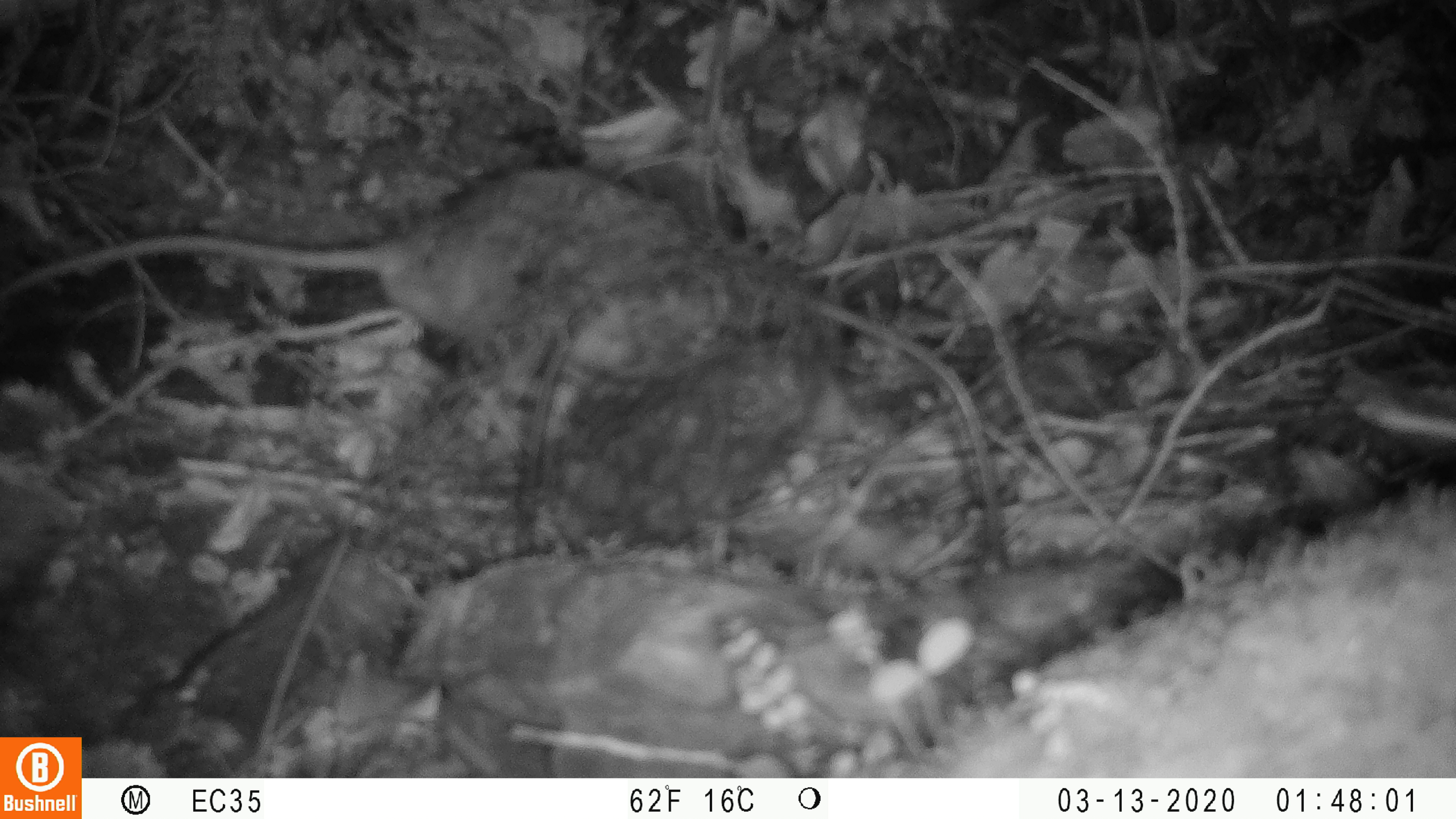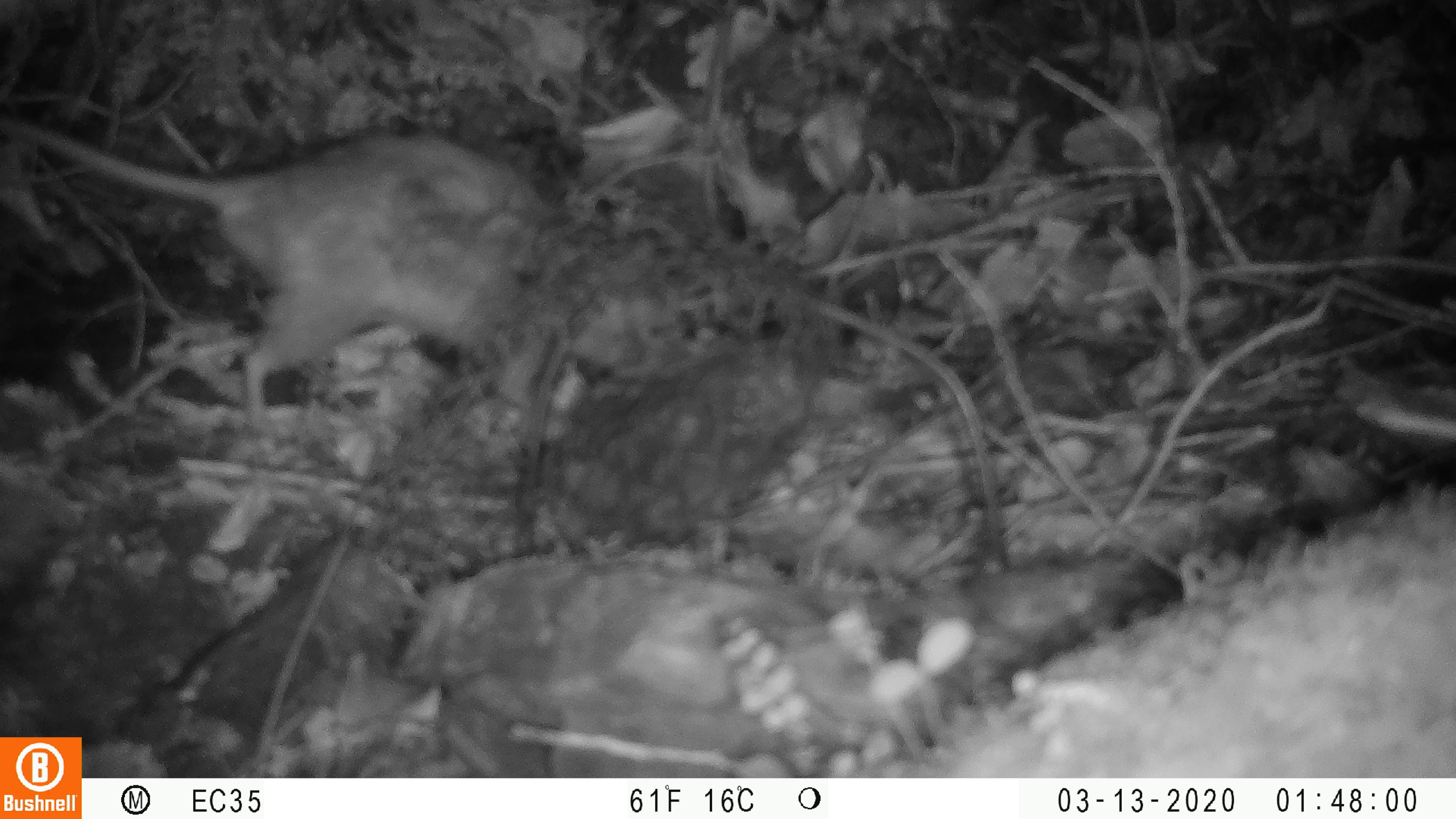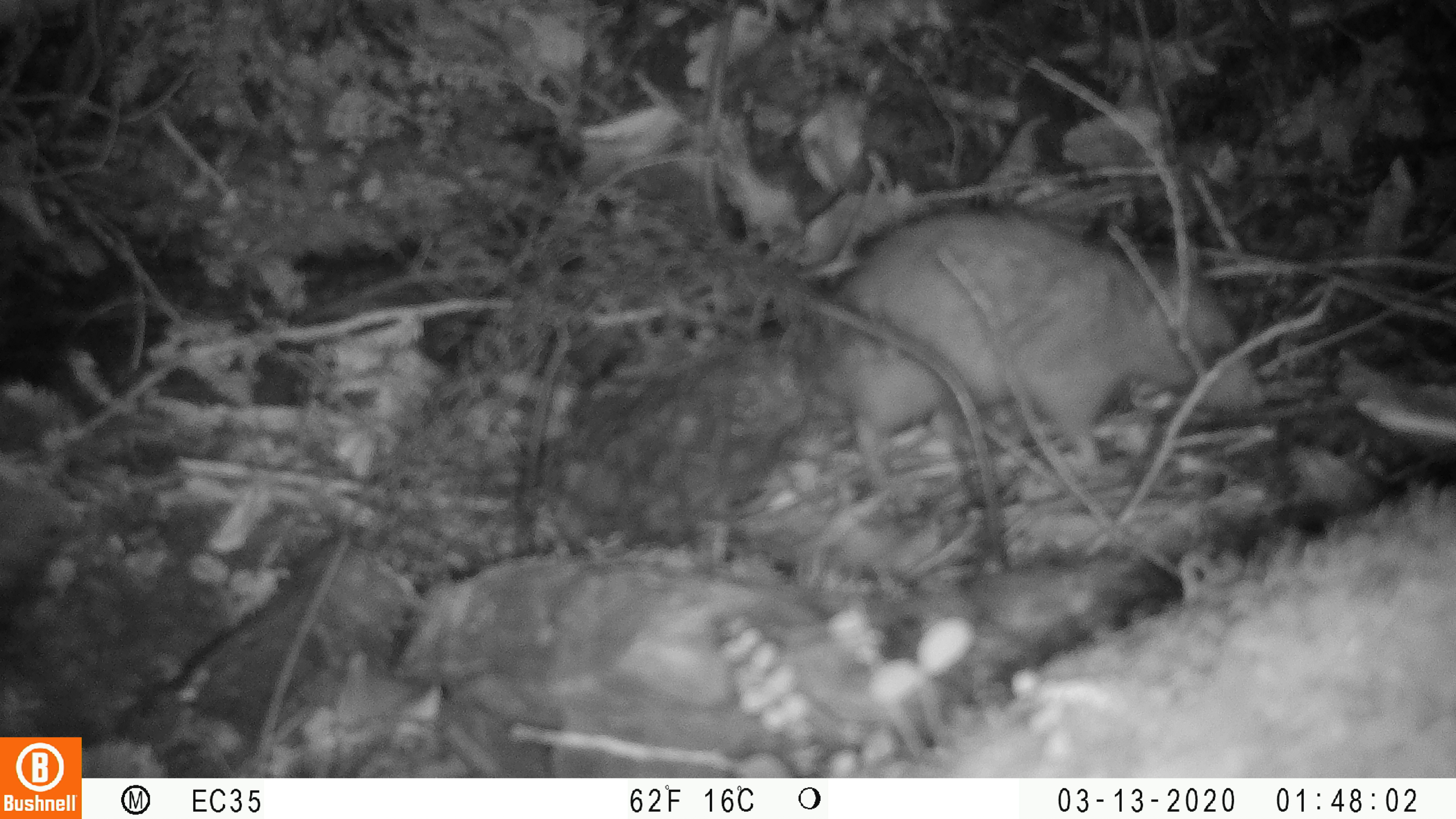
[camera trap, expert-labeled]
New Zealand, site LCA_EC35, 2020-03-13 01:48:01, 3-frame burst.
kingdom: Animalia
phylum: Chordata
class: Mammalia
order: Rodentia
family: Muridae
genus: Rattus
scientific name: Rattus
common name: rat